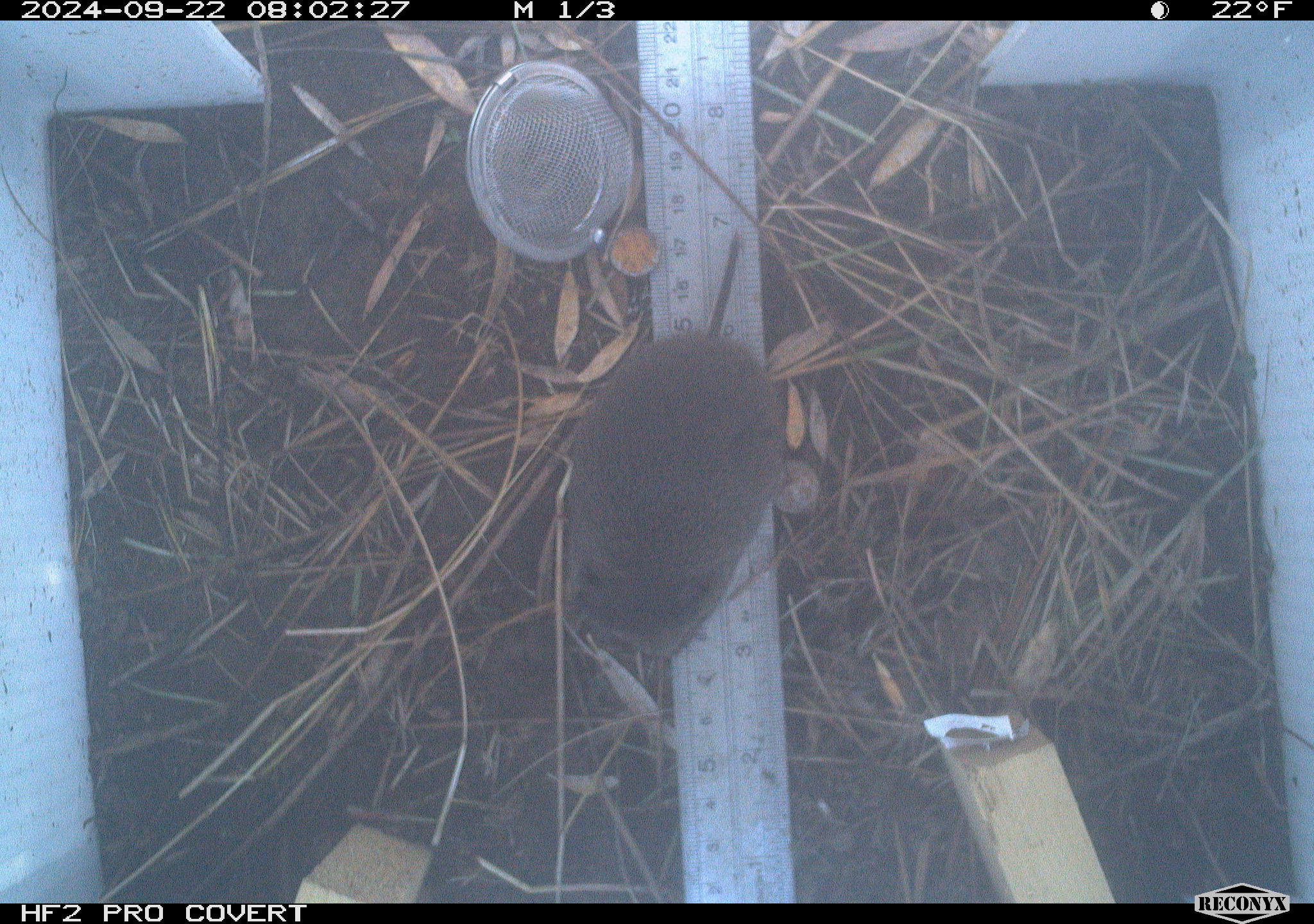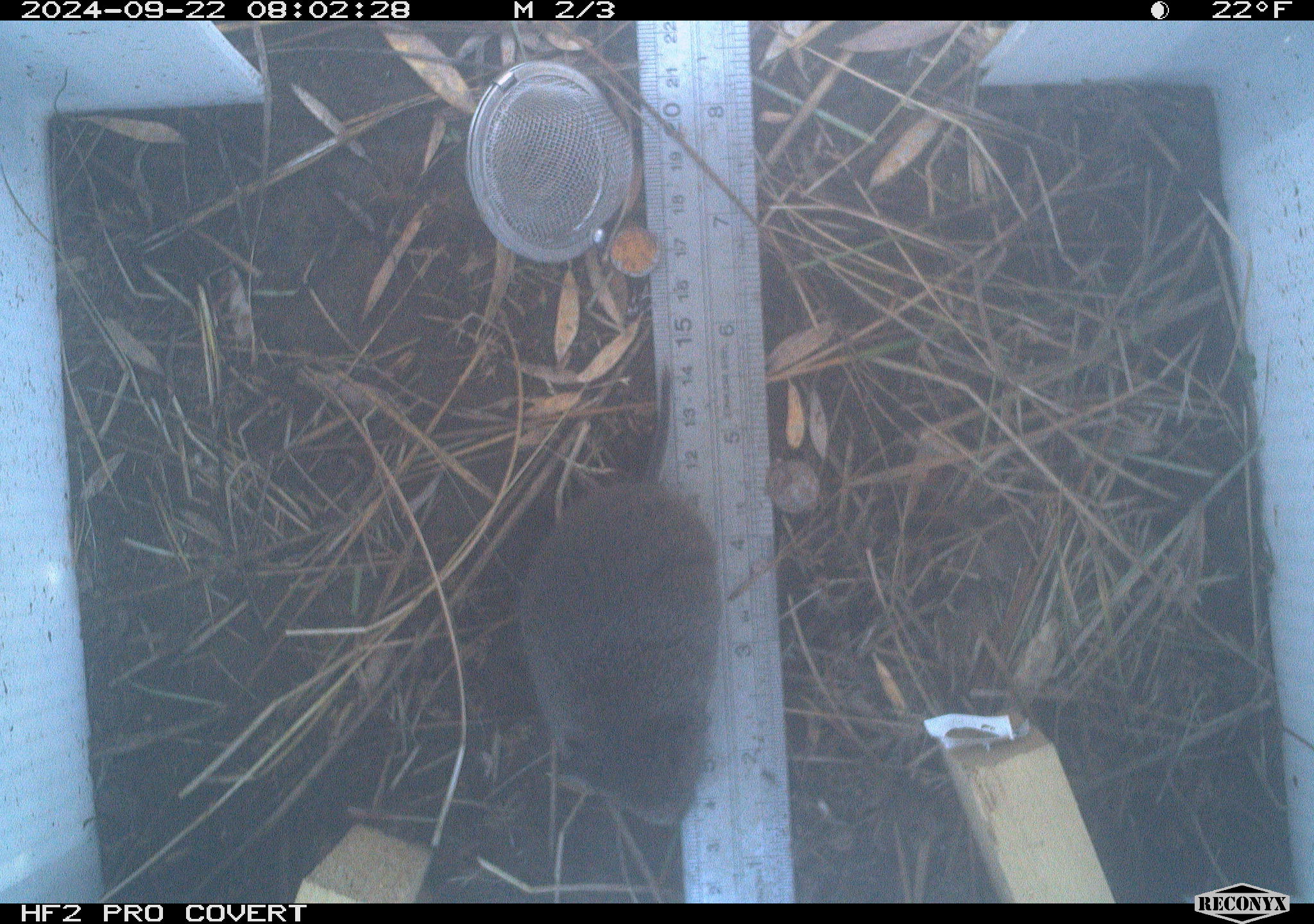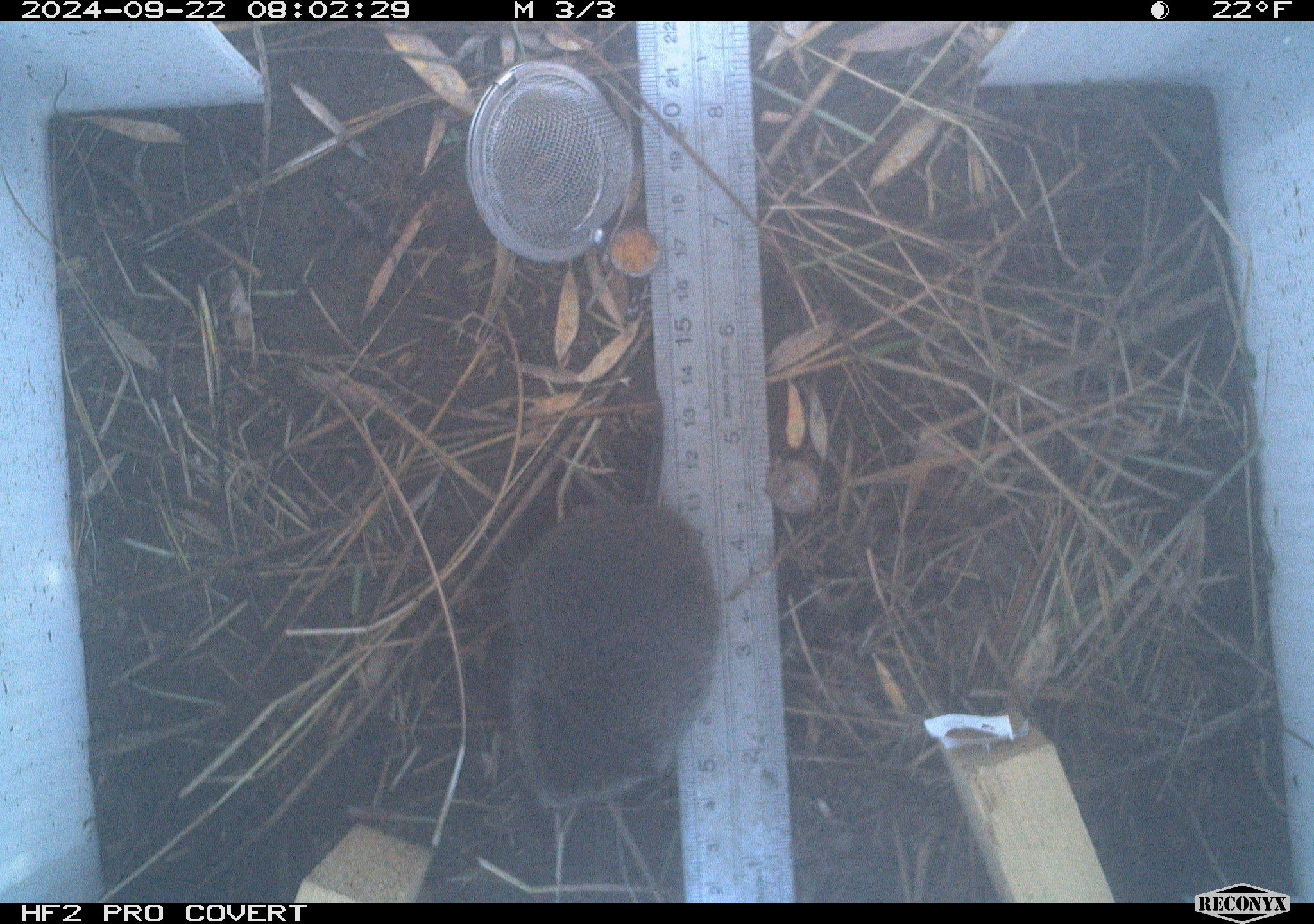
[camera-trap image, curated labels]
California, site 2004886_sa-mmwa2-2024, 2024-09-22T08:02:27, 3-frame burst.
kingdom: Animalia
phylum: Chordata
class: Mammalia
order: Rodentia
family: Cricetidae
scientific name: Arvicolinae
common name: voles, lemmings, and muskrats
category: arvicolinae subfamily